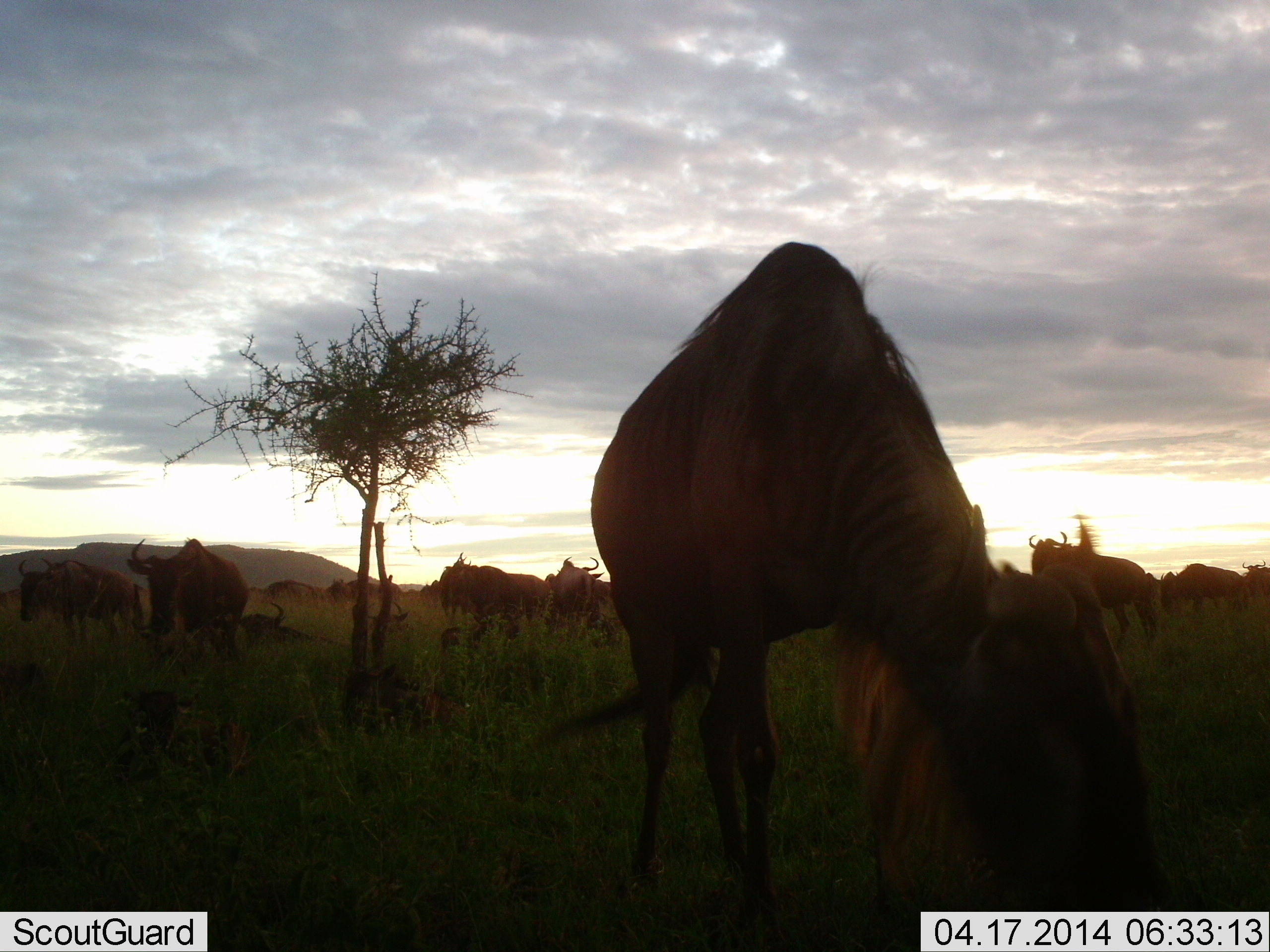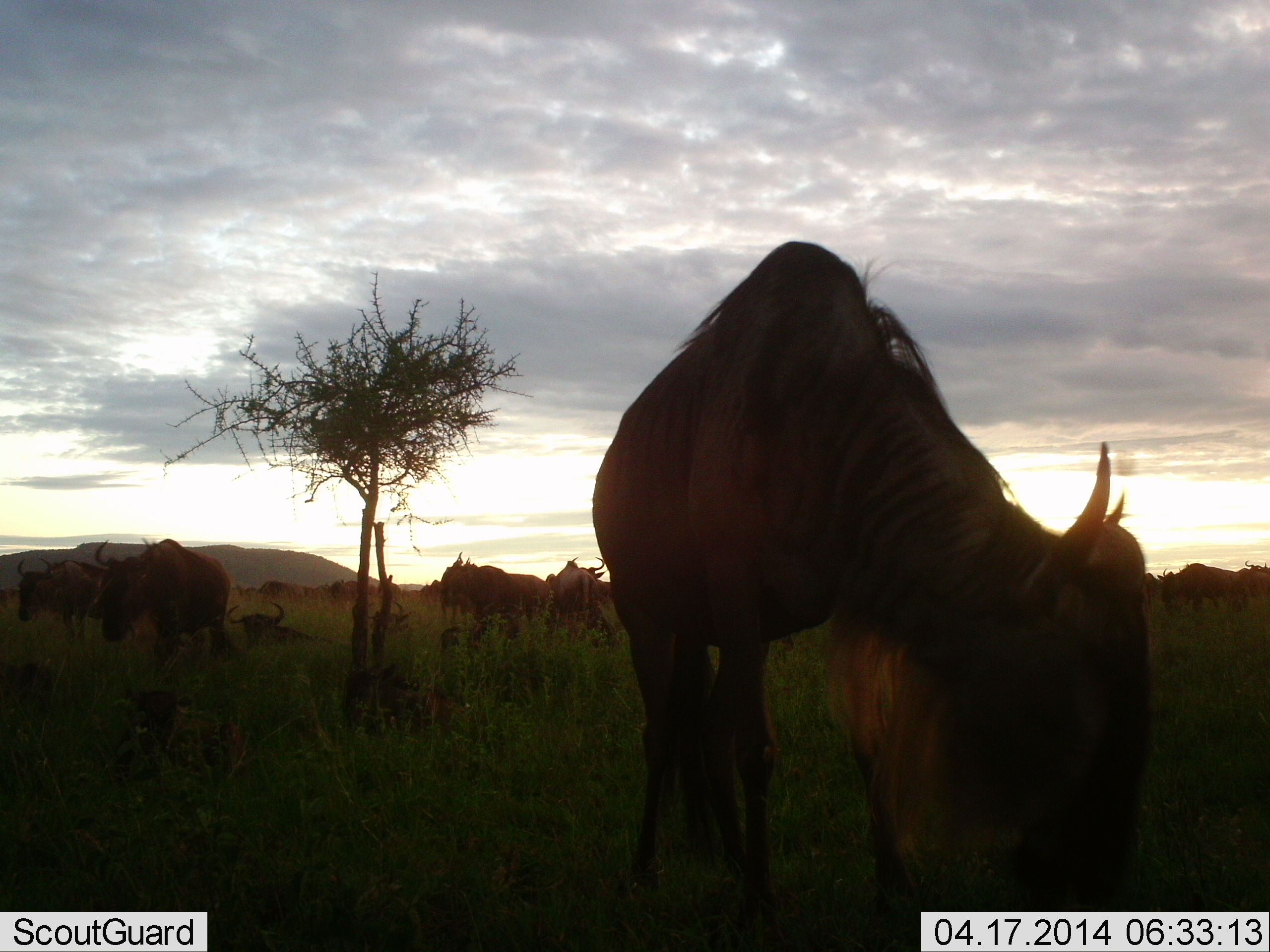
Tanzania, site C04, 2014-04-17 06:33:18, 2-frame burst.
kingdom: Animalia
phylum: Chordata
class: Mammalia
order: Artiodactyla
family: Bovidae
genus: Connochaetes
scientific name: Connochaetes taurinus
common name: blue wildebeest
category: wildebeest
Wildebeest (blue wildebeest) (Connochaetes taurinus), count 11-50. Behavior (volunteer vote fractions): standing 70%, resting 80%, moving 30%, interacting 10%. Young present (vote fraction): 20%. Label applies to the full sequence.